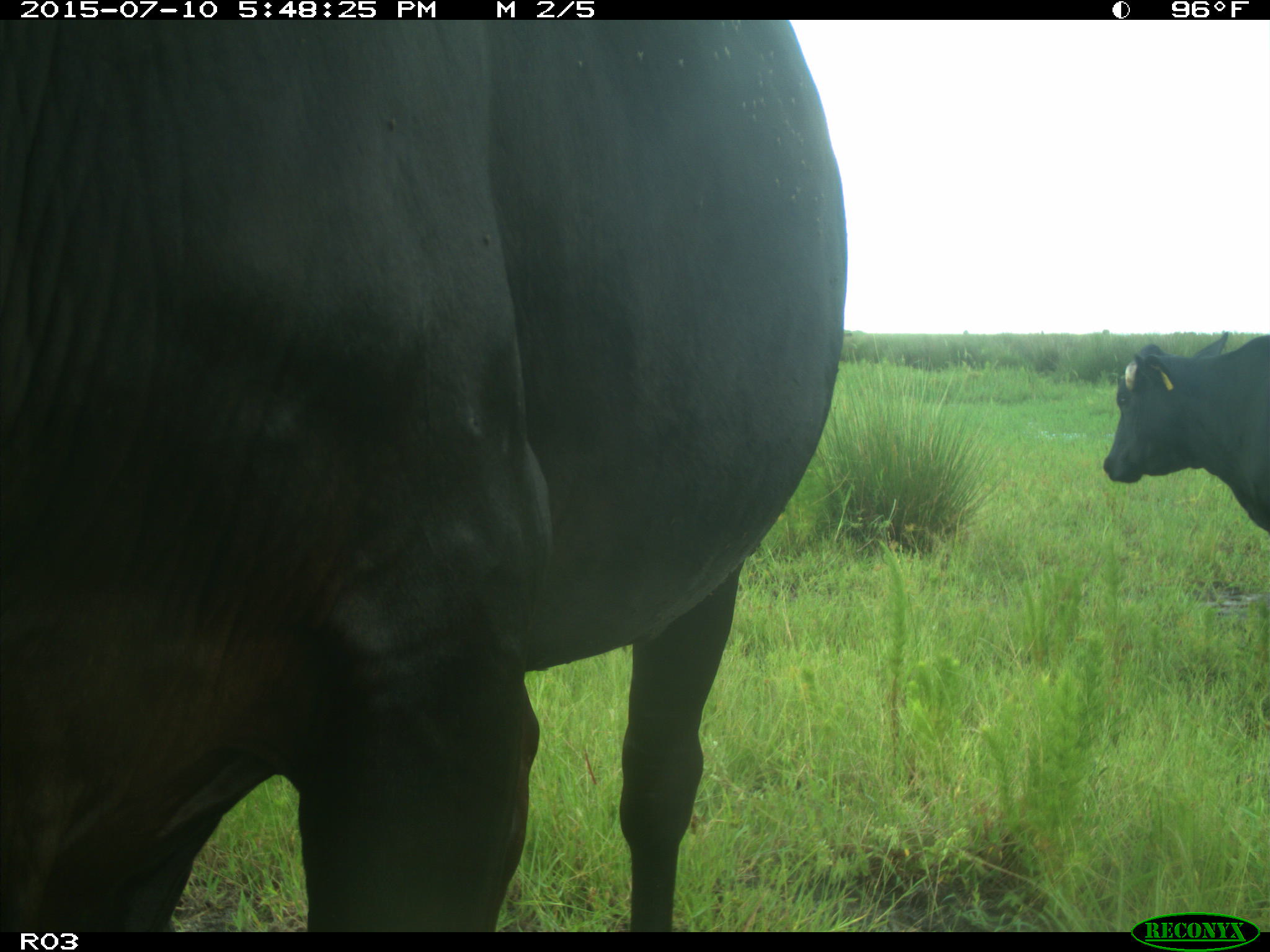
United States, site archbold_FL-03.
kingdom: Animalia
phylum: Chordata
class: Mammalia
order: Artiodactyla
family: Bovidae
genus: Bos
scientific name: Bos taurus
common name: domestic cow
Bos taurus (domestic cow).